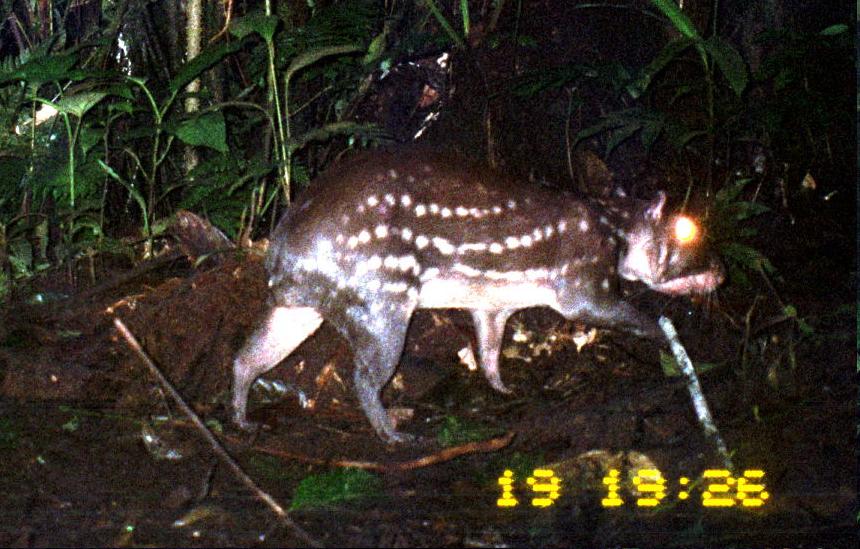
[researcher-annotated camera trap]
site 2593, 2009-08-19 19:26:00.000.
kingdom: Animalia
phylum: Chordata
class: Mammalia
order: Rodentia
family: Cuniculidae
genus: Cuniculus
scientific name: Cuniculus paca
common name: spotted paca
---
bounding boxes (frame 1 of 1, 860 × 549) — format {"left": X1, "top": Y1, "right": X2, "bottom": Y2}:
cuniculus paca: {"left": 229, "top": 146, "right": 731, "bottom": 446}